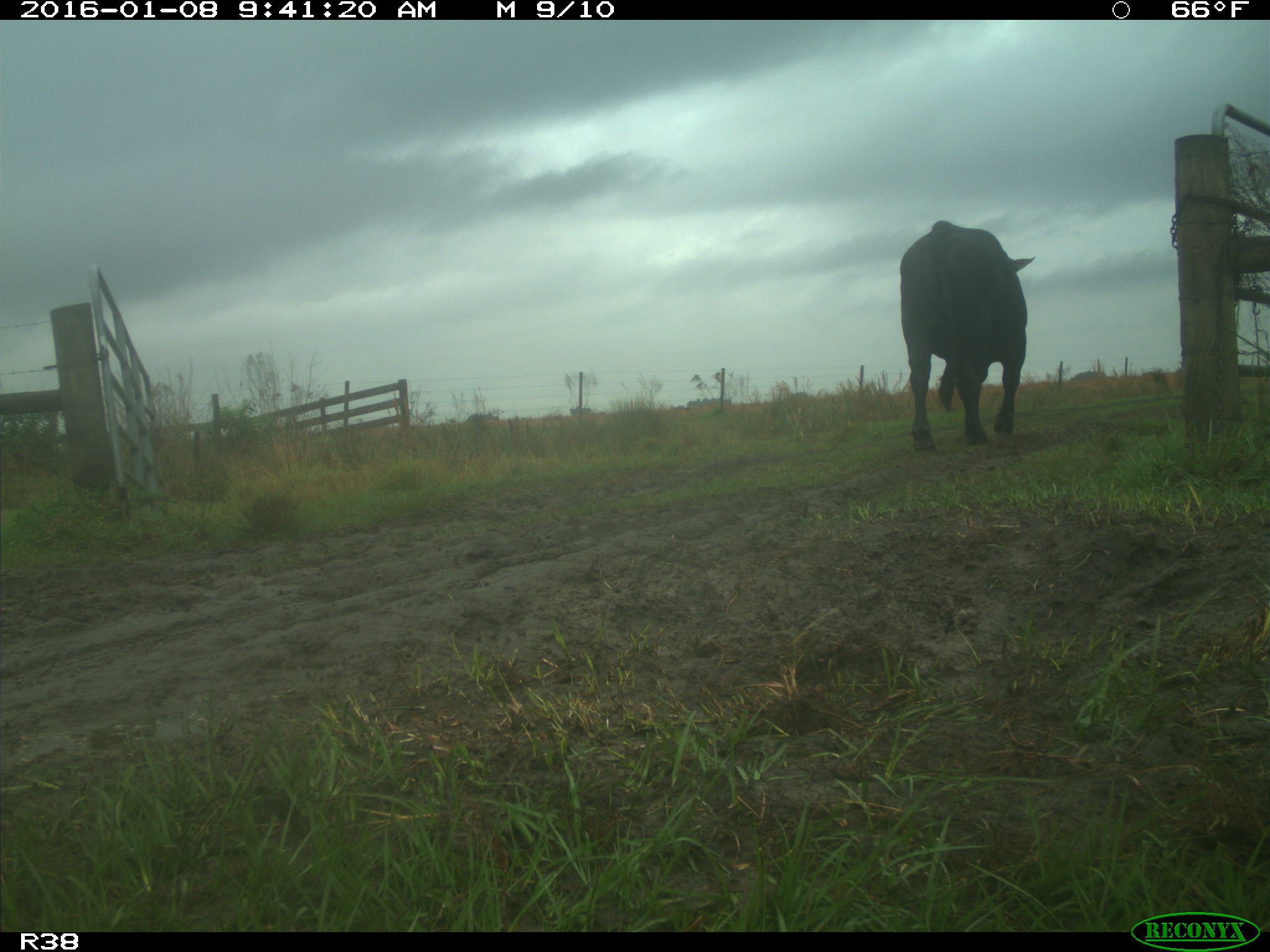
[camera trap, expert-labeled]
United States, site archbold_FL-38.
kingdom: Animalia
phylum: Chordata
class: Mammalia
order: Artiodactyla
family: Bovidae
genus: Bos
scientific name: Bos taurus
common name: domestic cow